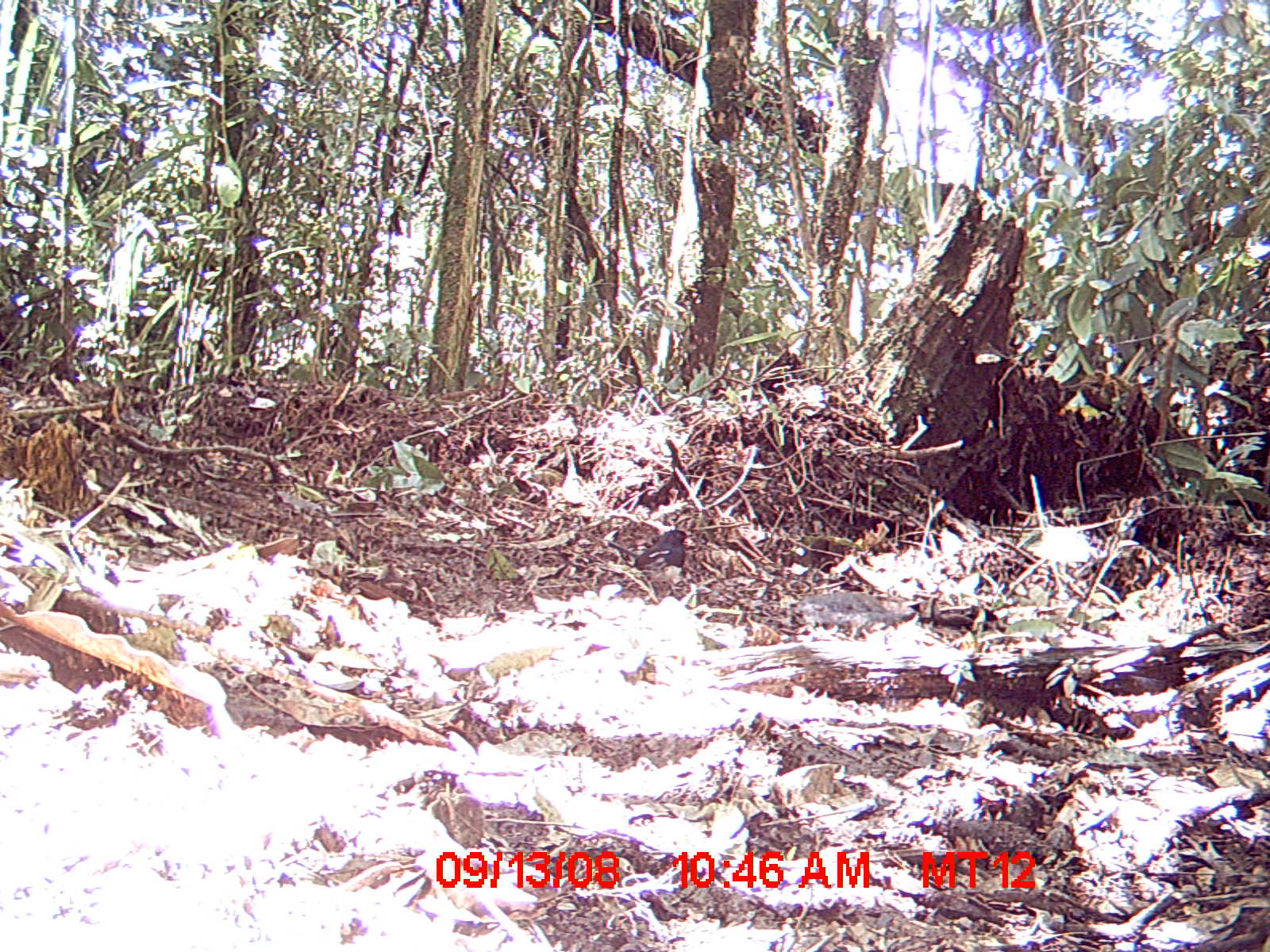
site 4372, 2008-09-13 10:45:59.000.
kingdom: Animalia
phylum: Chordata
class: Aves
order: Passeriformes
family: Muscicapidae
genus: Copsychus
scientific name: Copsychus albospecularis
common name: madagascar magpie-robin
Copsychus albospecularis (madagascar magpie-robin), count 1.